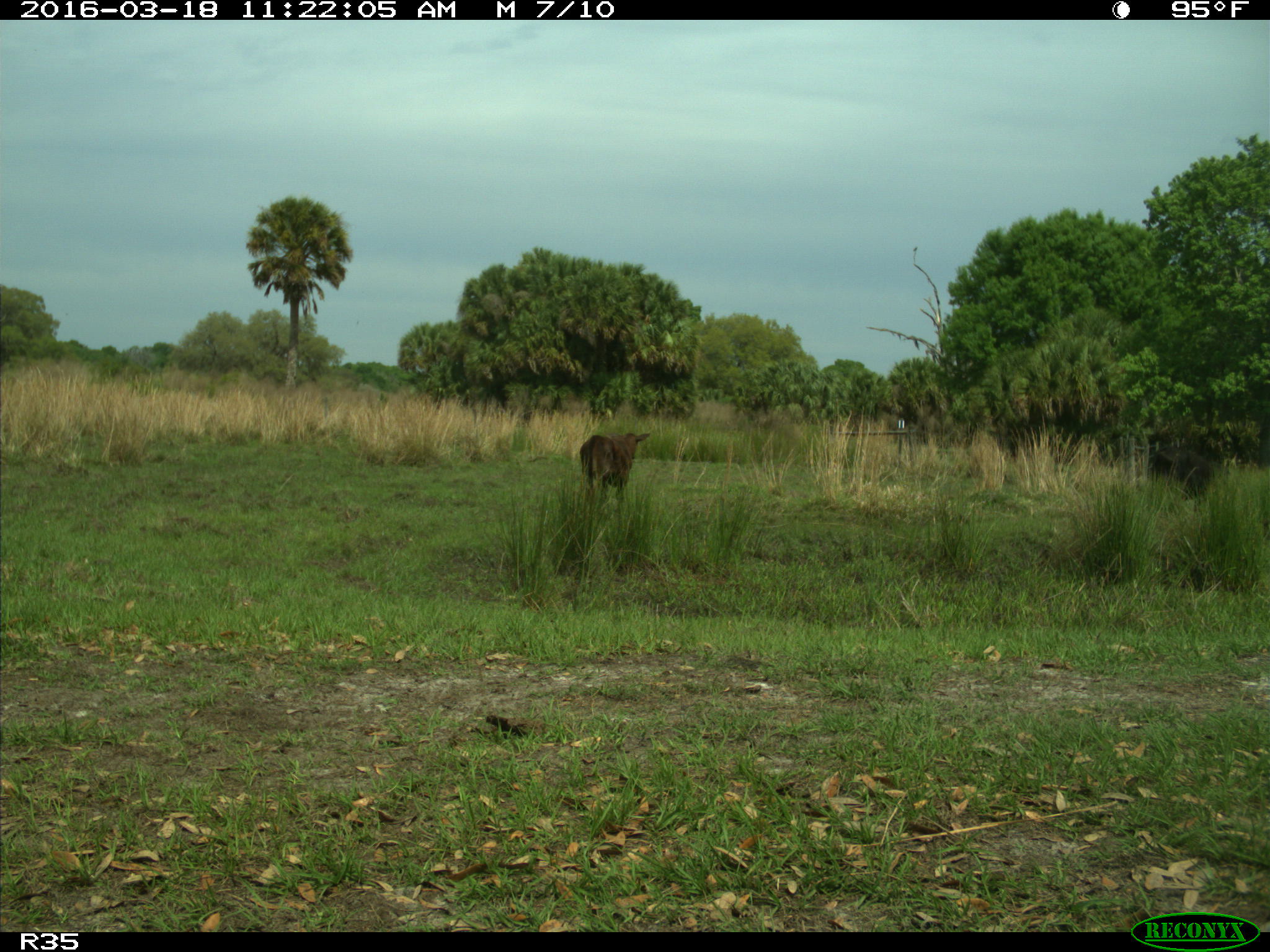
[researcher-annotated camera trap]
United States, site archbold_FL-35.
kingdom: Animalia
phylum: Chordata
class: Mammalia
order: Artiodactyla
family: Bovidae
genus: Bos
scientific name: Bos taurus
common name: domestic cow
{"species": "Bos taurus (domestic cow)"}